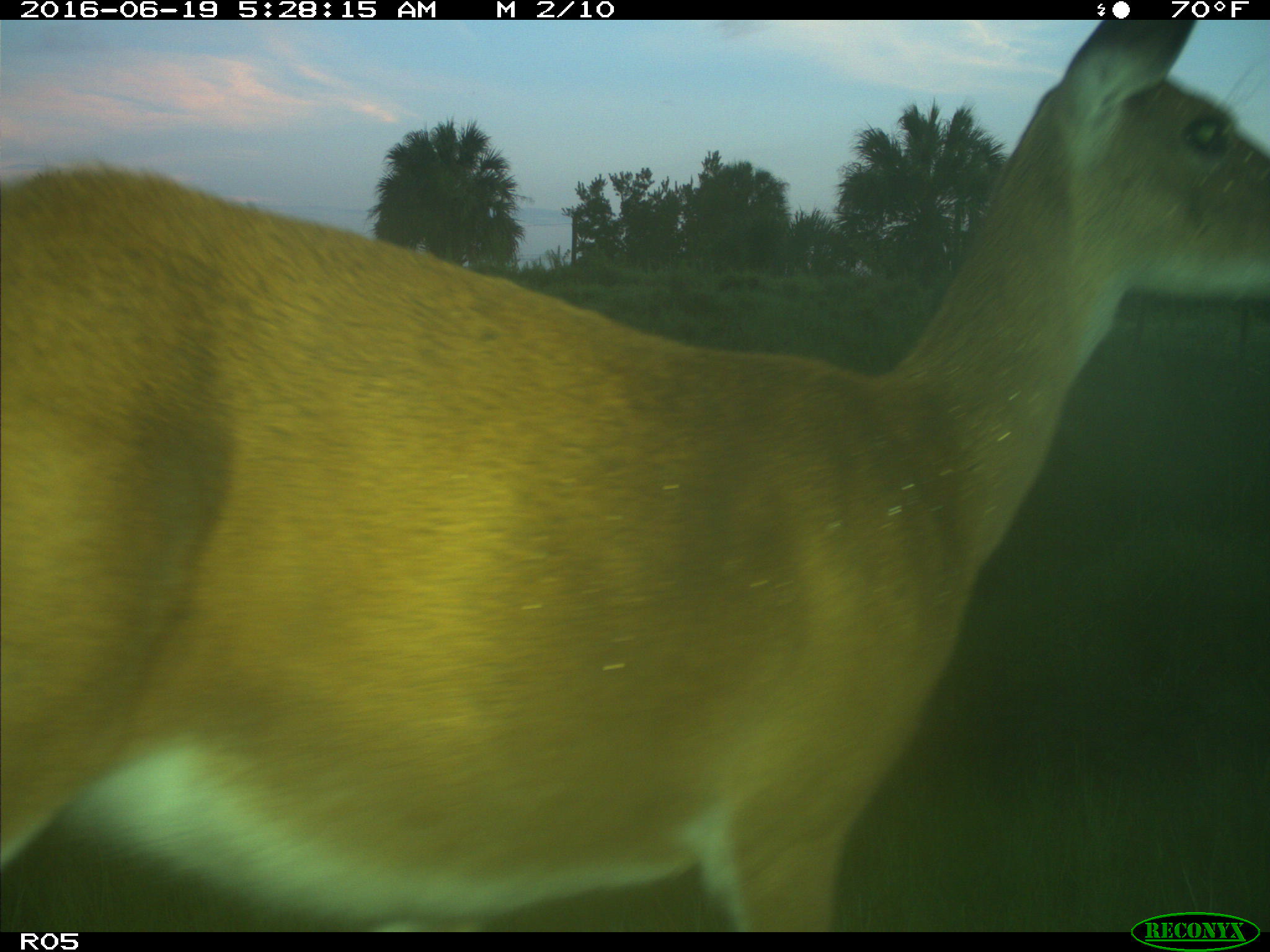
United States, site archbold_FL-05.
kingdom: Animalia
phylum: Chordata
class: Mammalia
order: Artiodactyla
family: Cervidae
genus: Odocoileus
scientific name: Odocoileus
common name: deer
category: unidentified deer